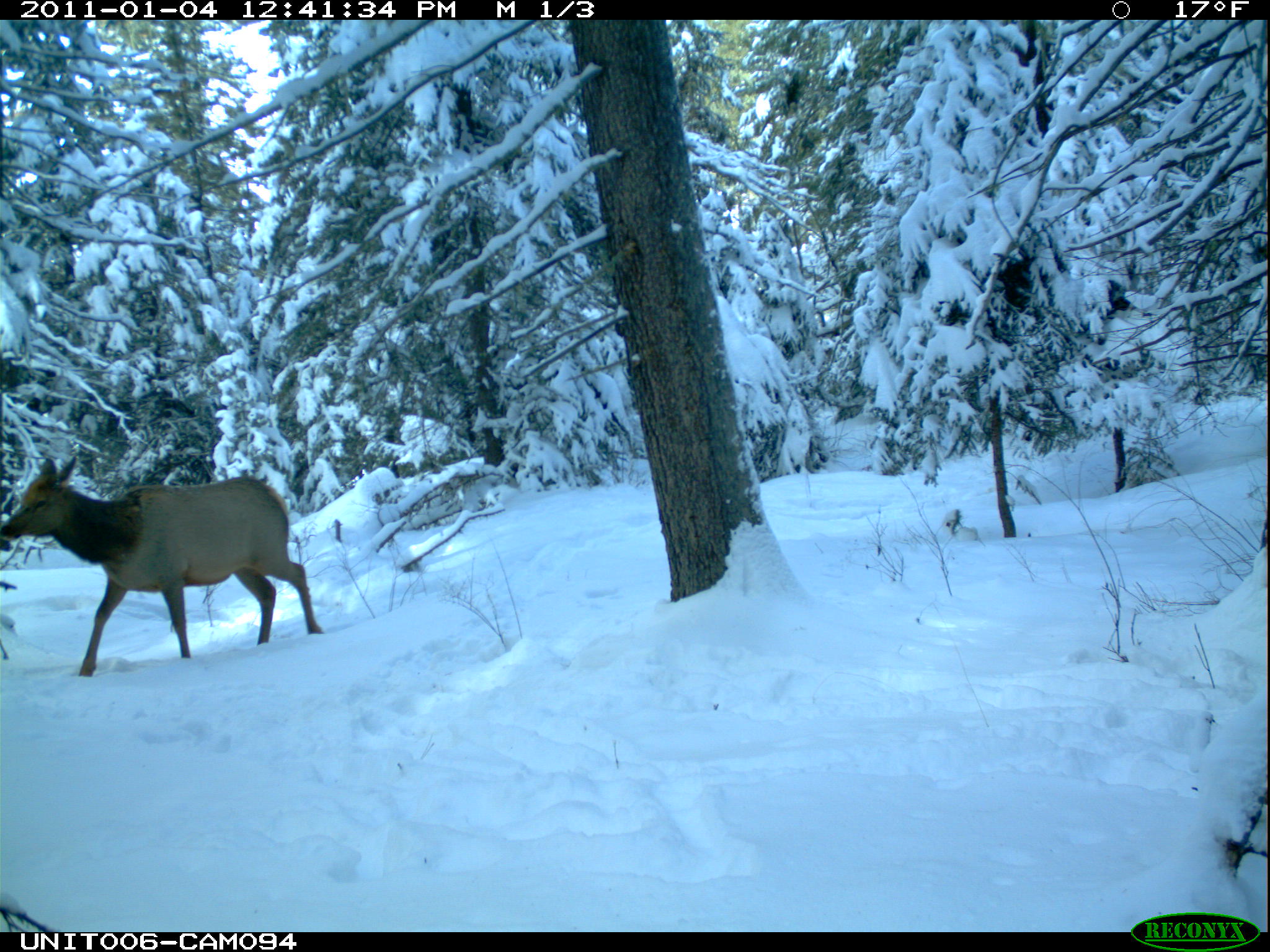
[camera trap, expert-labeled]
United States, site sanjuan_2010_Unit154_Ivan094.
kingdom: Animalia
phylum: Chordata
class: Mammalia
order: Artiodactyla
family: Cervidae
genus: Cervus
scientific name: Cervus elaphus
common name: red deer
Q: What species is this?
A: Cervus elaphus (red deer).